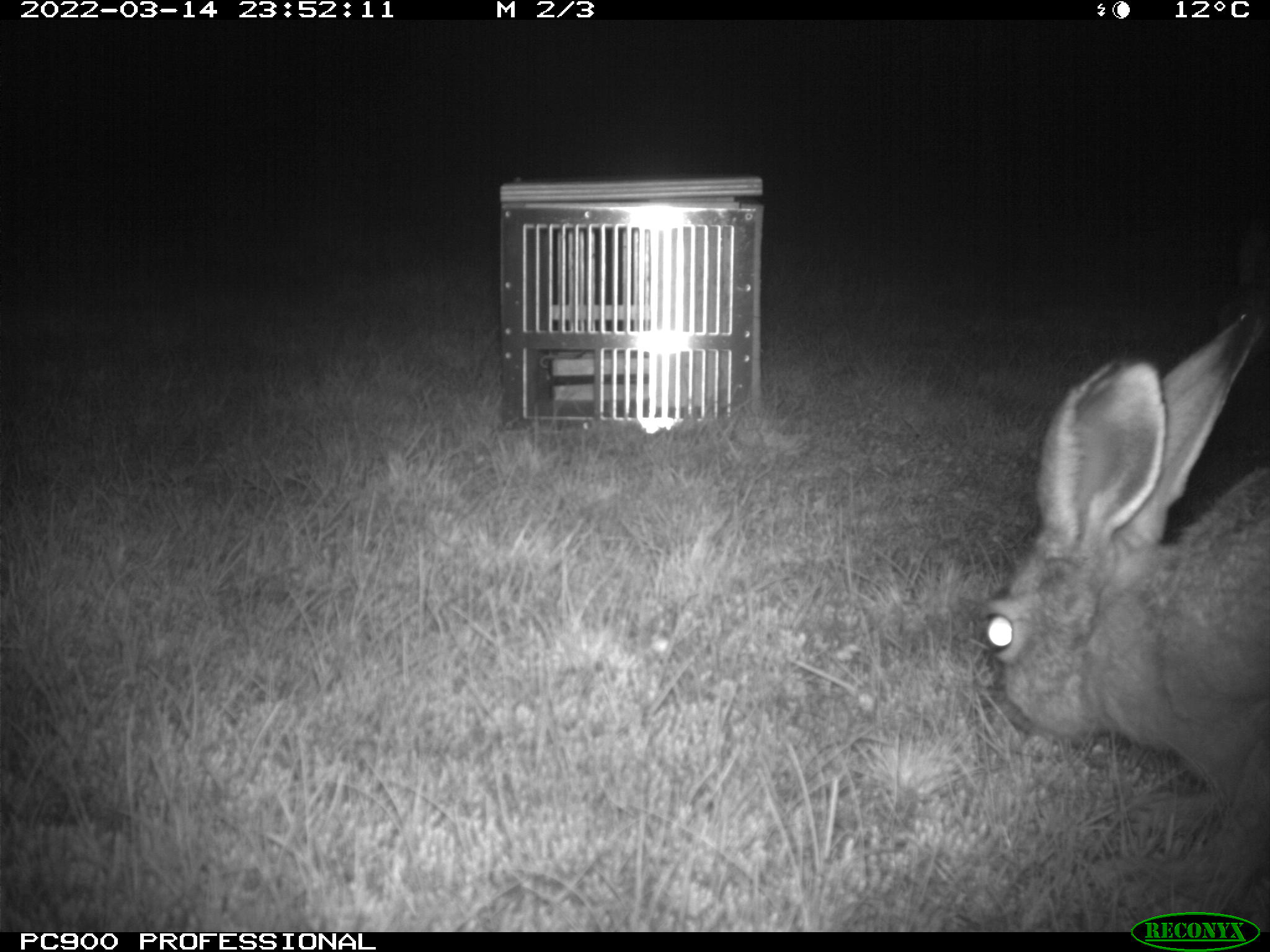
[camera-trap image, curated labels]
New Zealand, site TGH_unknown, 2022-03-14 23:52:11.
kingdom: Animalia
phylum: Chordata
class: Mammalia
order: Lagomorpha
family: Leporidae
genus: Lepus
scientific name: Lepus europaeus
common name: brown hare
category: hare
Hare (brown hare) (Lepus europaeus).